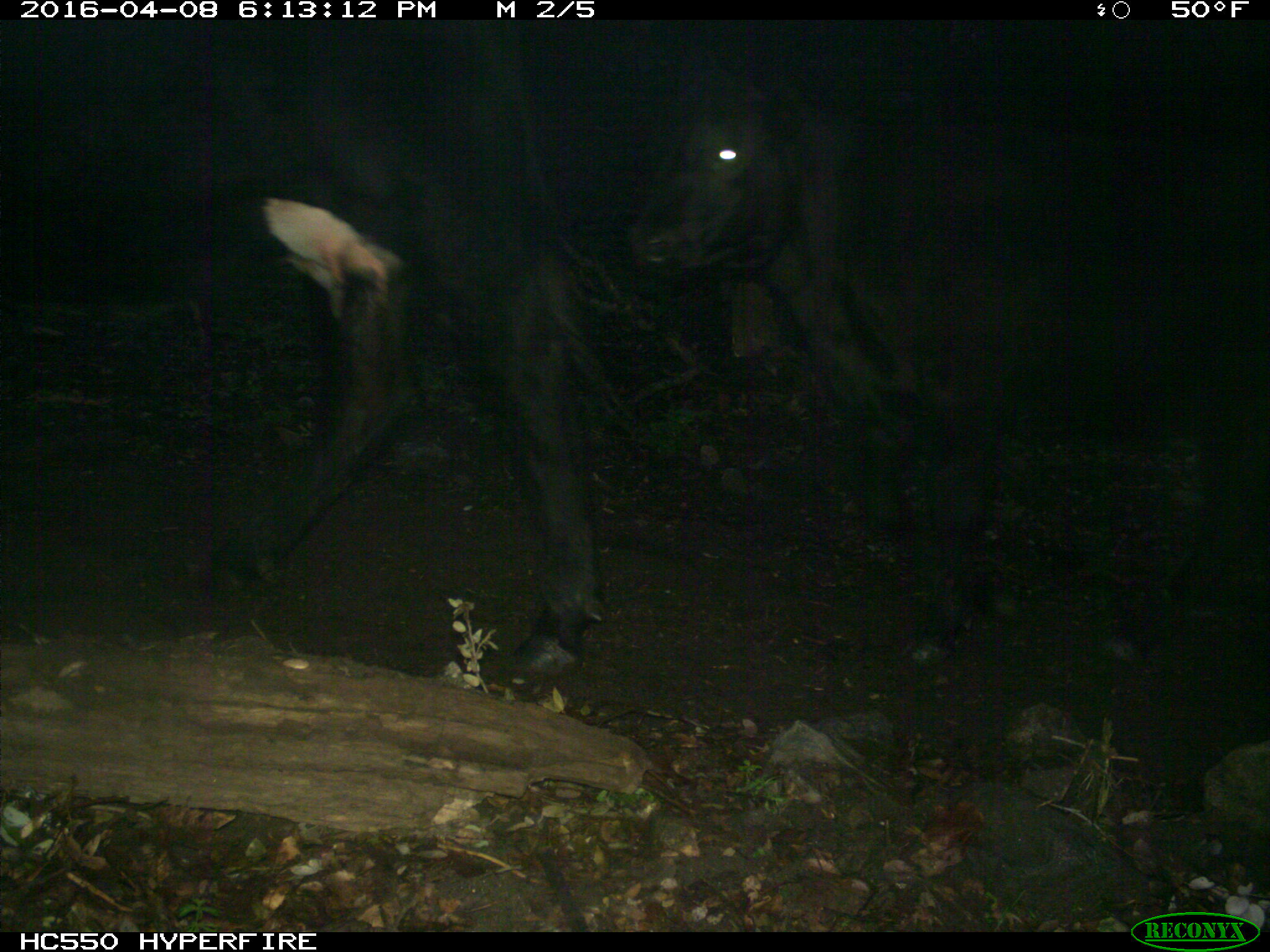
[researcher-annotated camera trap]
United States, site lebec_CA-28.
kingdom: Animalia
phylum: Chordata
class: Mammalia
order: Artiodactyla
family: Bovidae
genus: Bos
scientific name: Bos taurus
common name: domestic cow